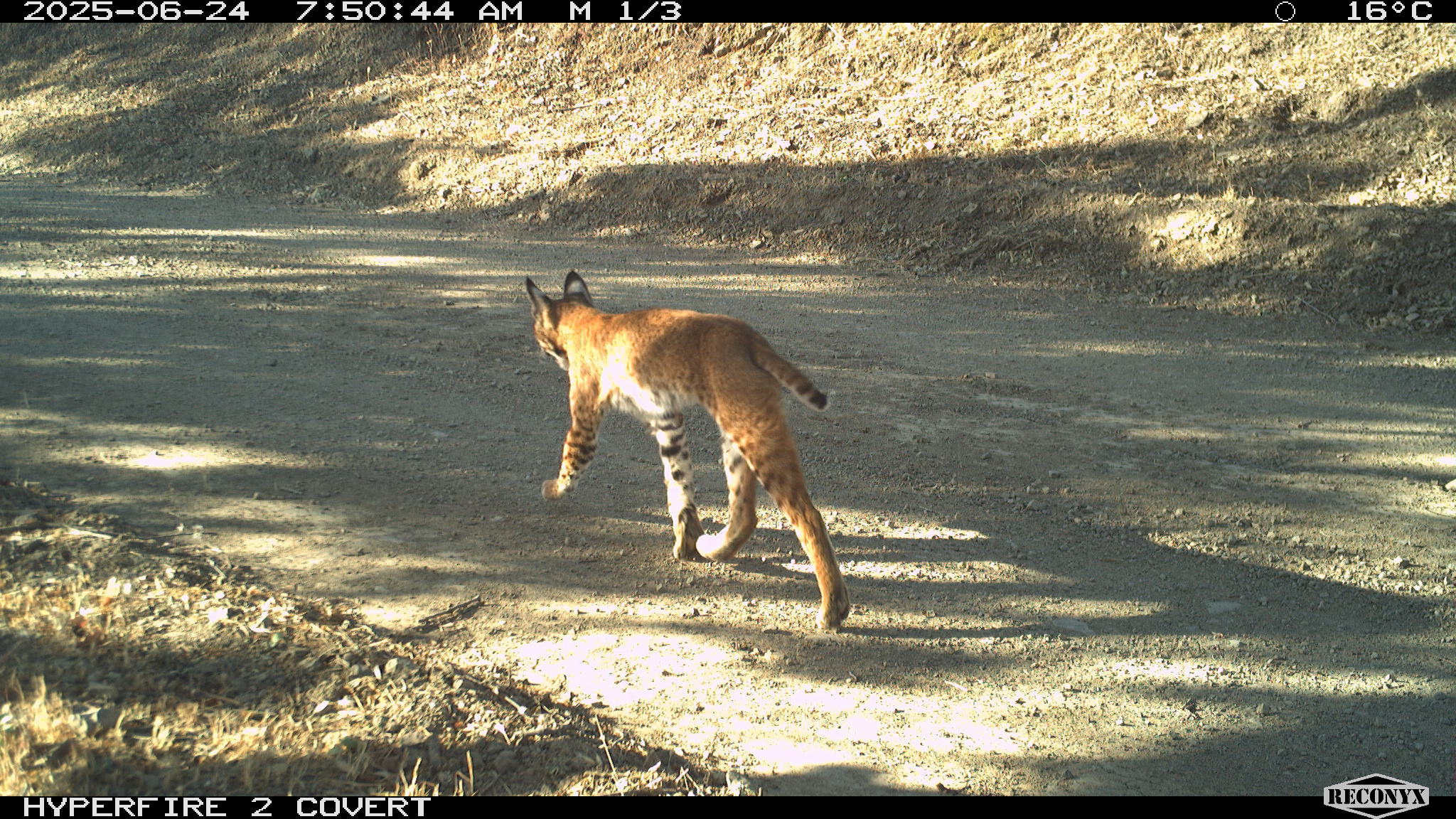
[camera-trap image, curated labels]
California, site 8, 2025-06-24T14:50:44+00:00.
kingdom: Animalia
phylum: Chordata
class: Mammalia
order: Carnivora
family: Felidae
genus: Lynx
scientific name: Lynx rufus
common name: bobcat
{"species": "bobcat (Lynx rufus)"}